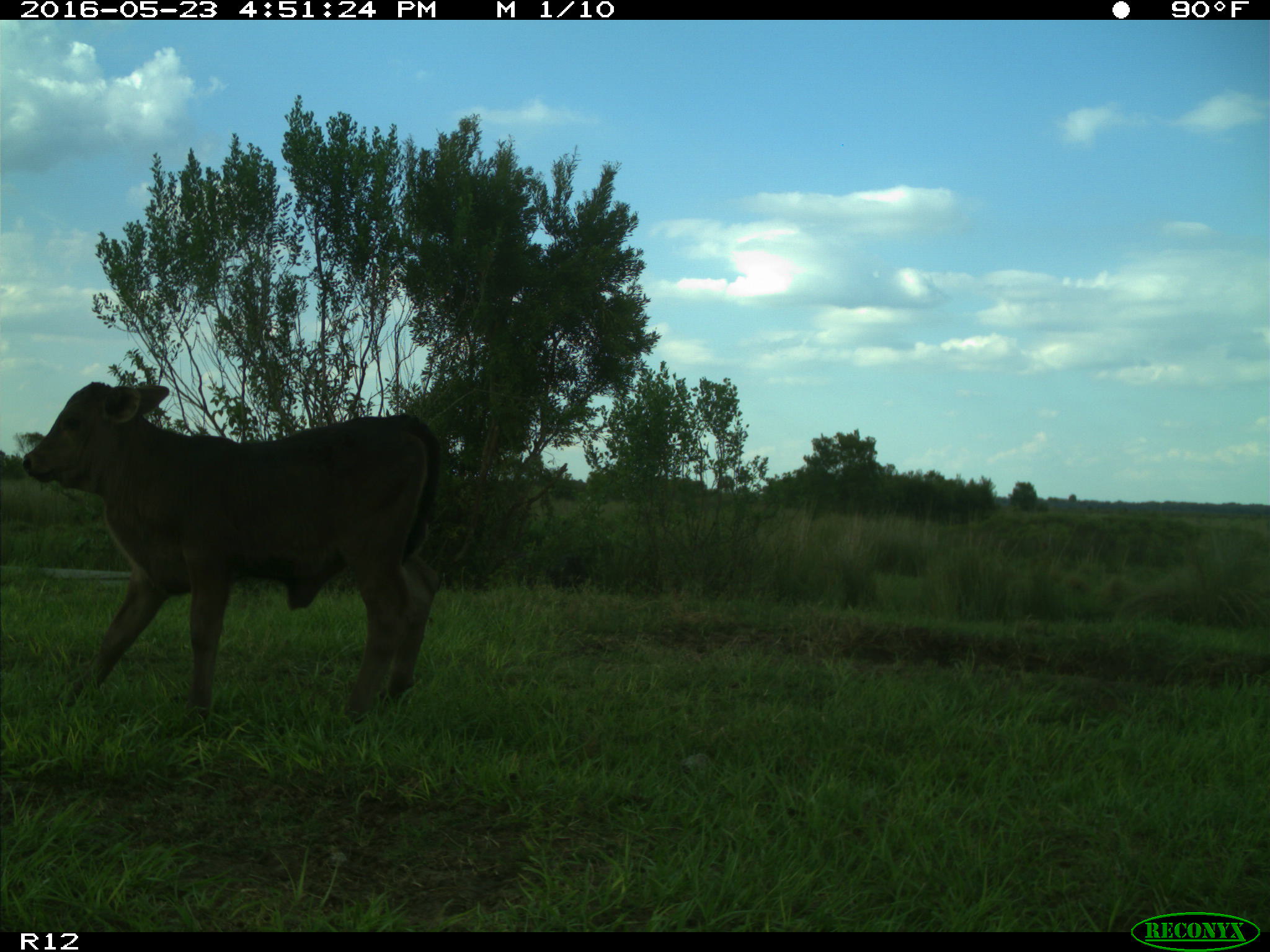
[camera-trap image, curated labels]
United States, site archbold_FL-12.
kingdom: Animalia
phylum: Chordata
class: Mammalia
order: Artiodactyla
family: Bovidae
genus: Bos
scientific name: Bos taurus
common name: domestic cow